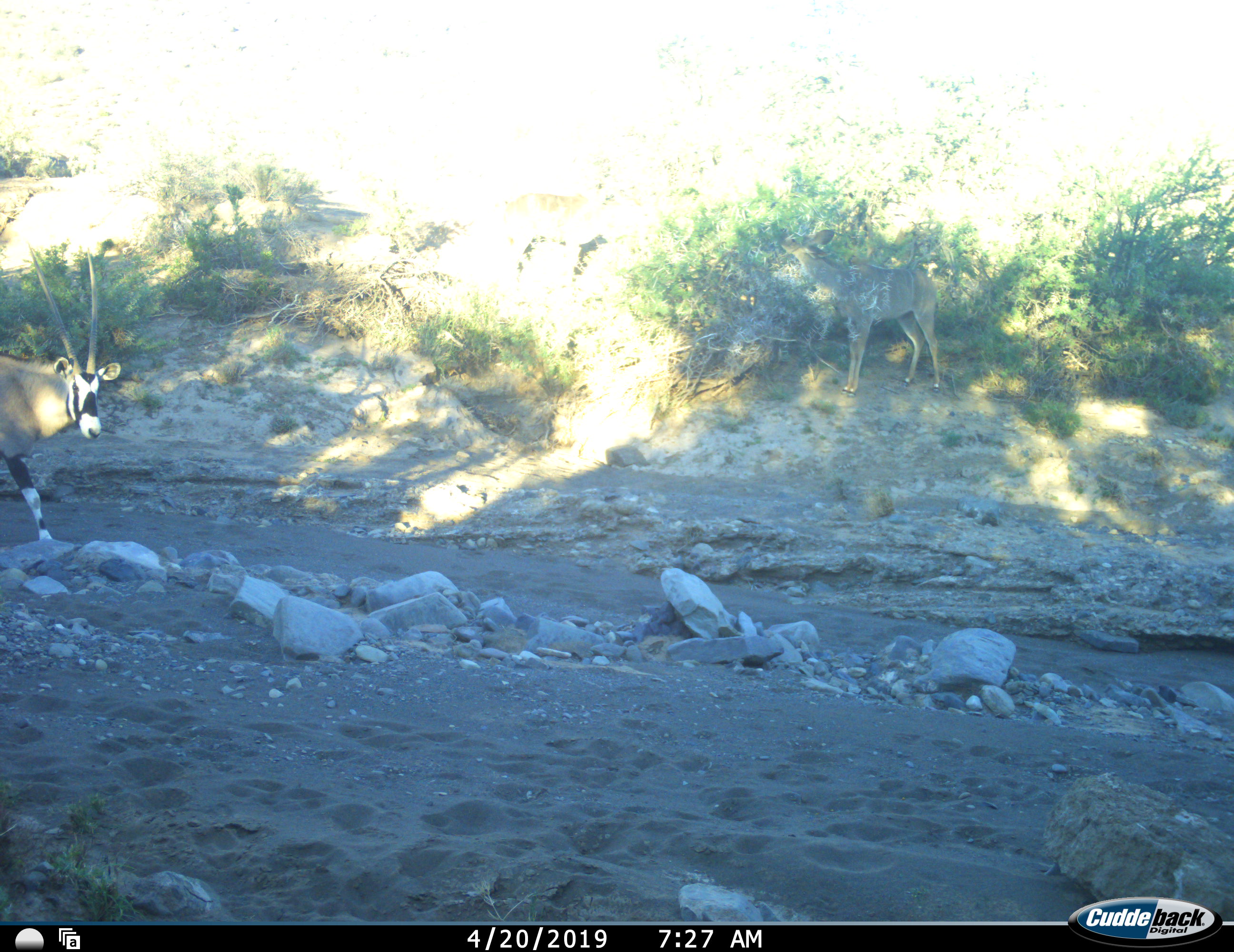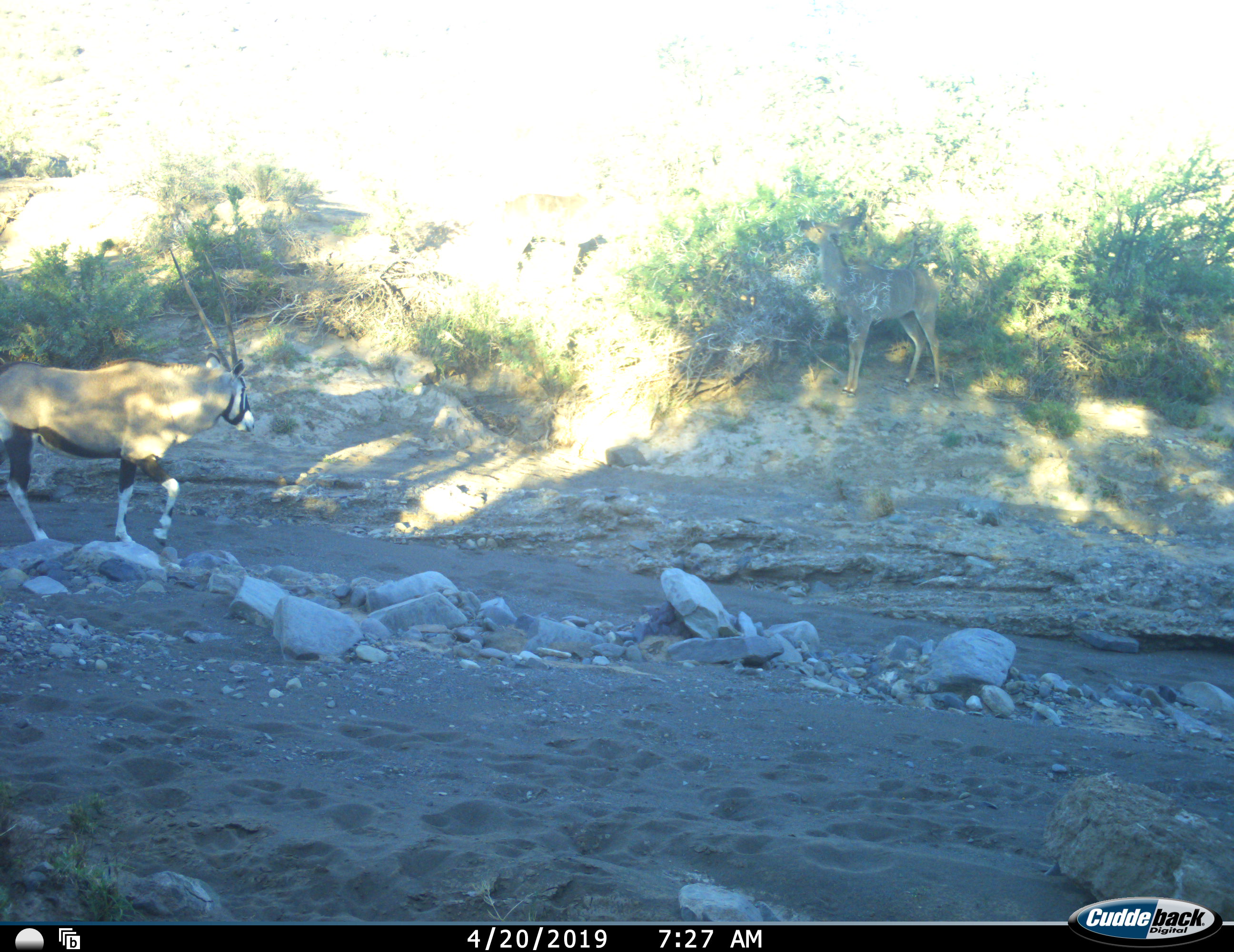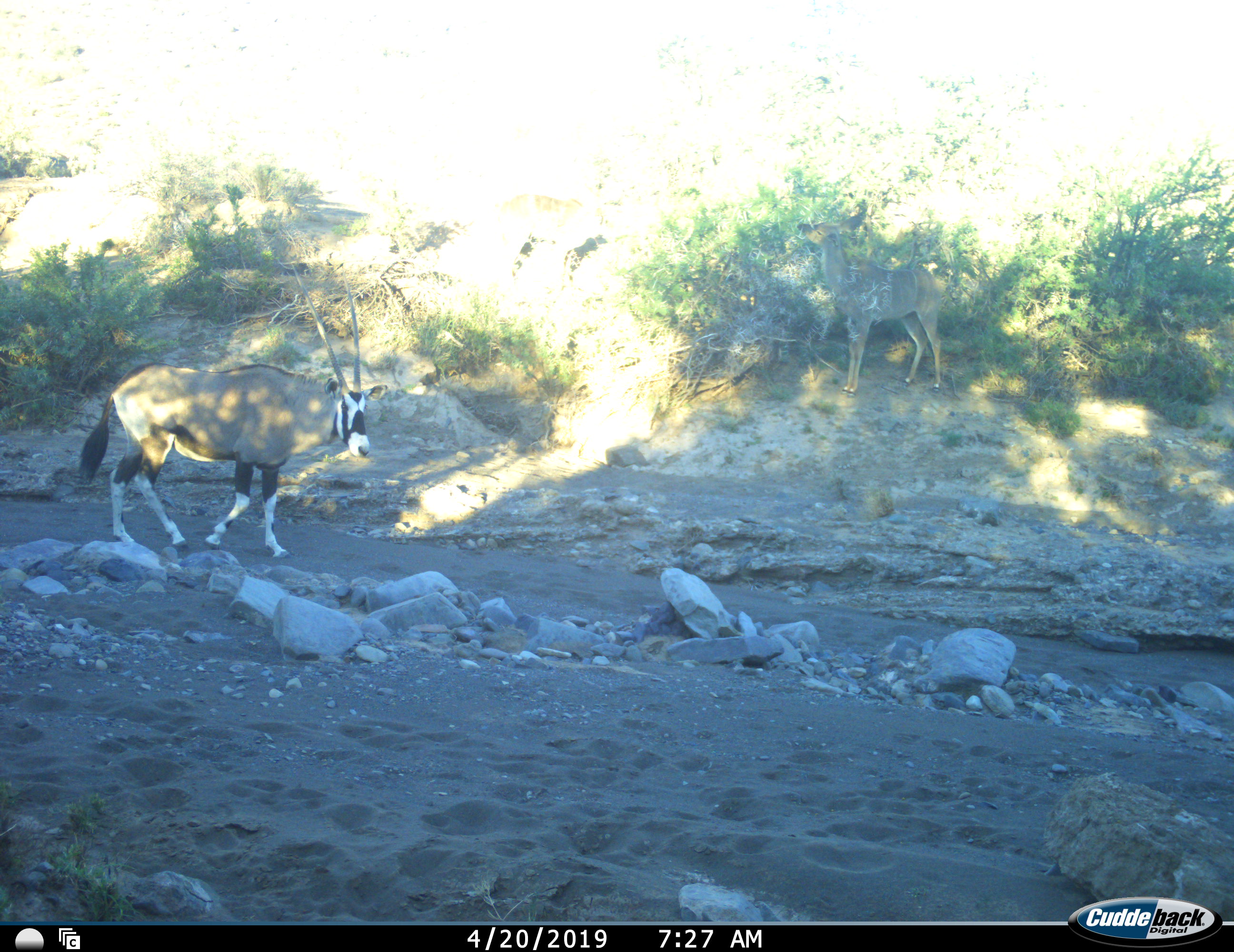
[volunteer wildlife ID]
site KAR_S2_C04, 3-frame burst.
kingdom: Animalia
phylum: Chordata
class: Mammalia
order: Artiodactyla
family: Bovidae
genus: Oryx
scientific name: Oryx gazella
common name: gemsbok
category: oryx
Oryx (gemsbok) (Oryx gazella), count 1. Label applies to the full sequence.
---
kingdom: Animalia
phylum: Chordata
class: Mammalia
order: Artiodactyla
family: Bovidae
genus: Tragelaphus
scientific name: Tragelaphus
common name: kudu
Kudu (Tragelaphus), count 2. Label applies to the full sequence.